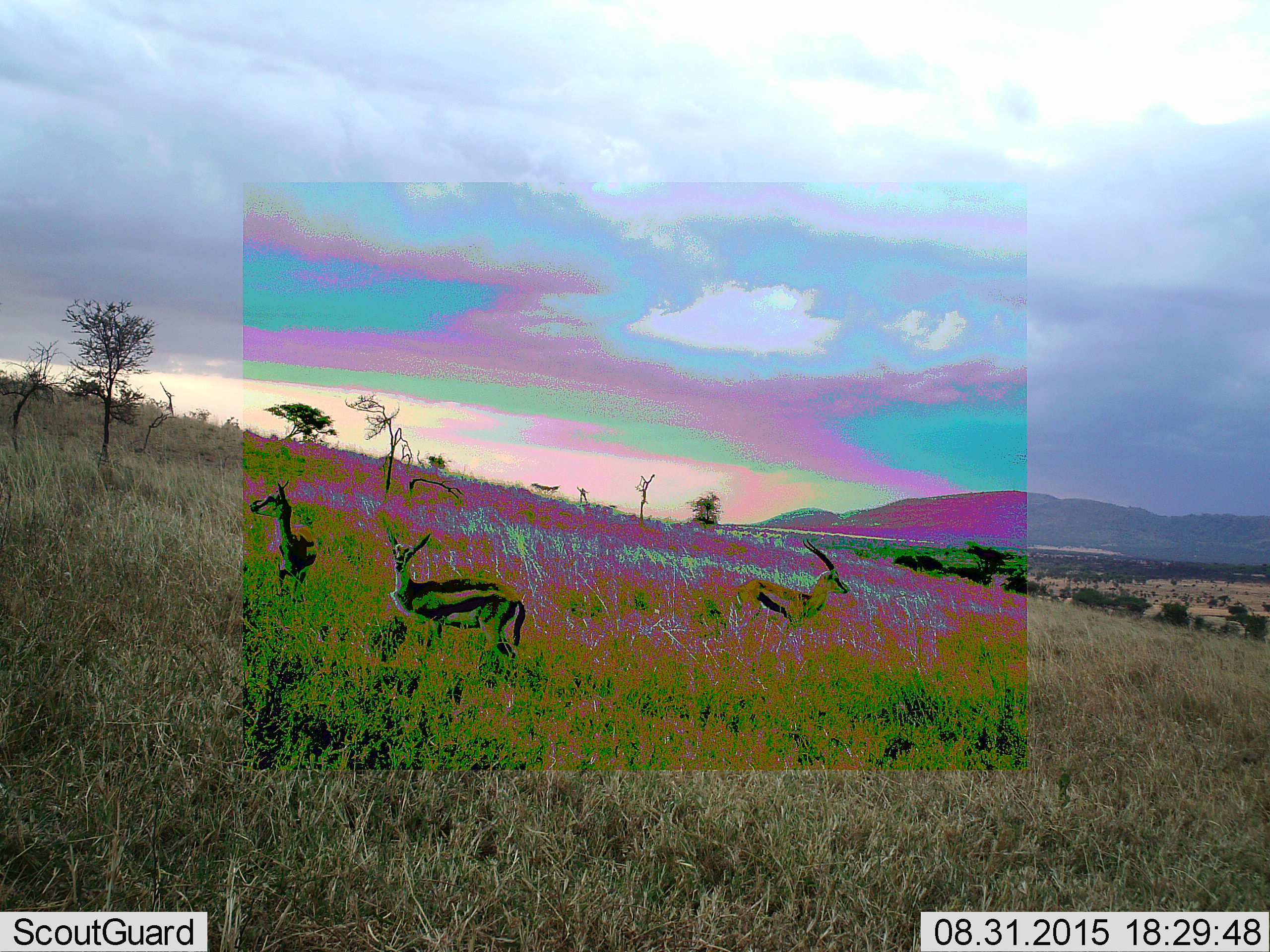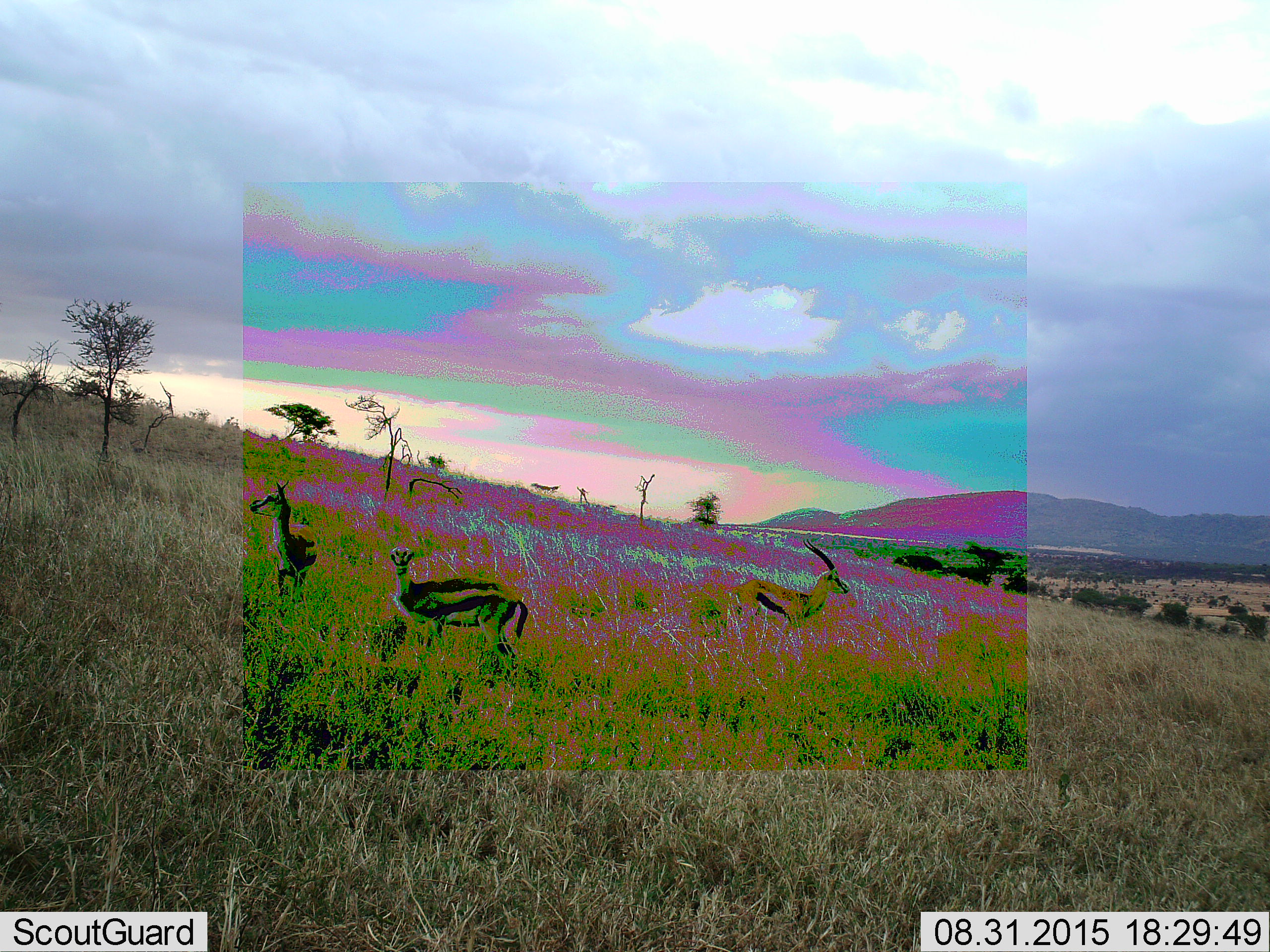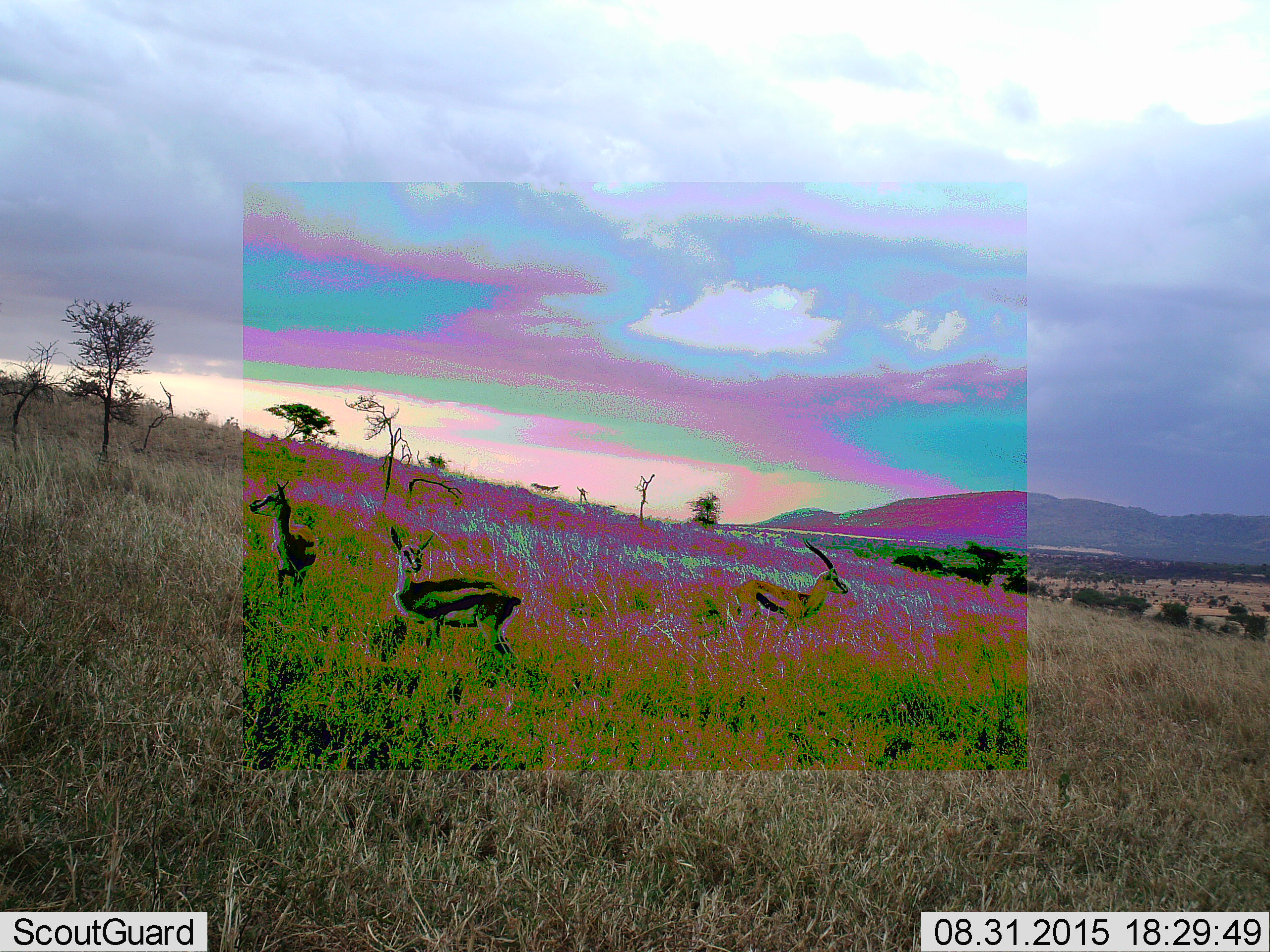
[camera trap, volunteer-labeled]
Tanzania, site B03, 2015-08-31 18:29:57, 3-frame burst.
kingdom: Animalia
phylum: Chordata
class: Mammalia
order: Artiodactyla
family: Bovidae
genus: Eudorcas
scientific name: Eudorcas thomsonii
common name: thomson's gazelle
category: gazellethomsons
Gazellethomsons (thomson's gazelle) (Eudorcas thomsonii), count 3. Behavior (volunteer vote fractions): standing 93%, resting 7%, moving 14%, interacting 0%. Young present (vote fraction): 0%. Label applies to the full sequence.